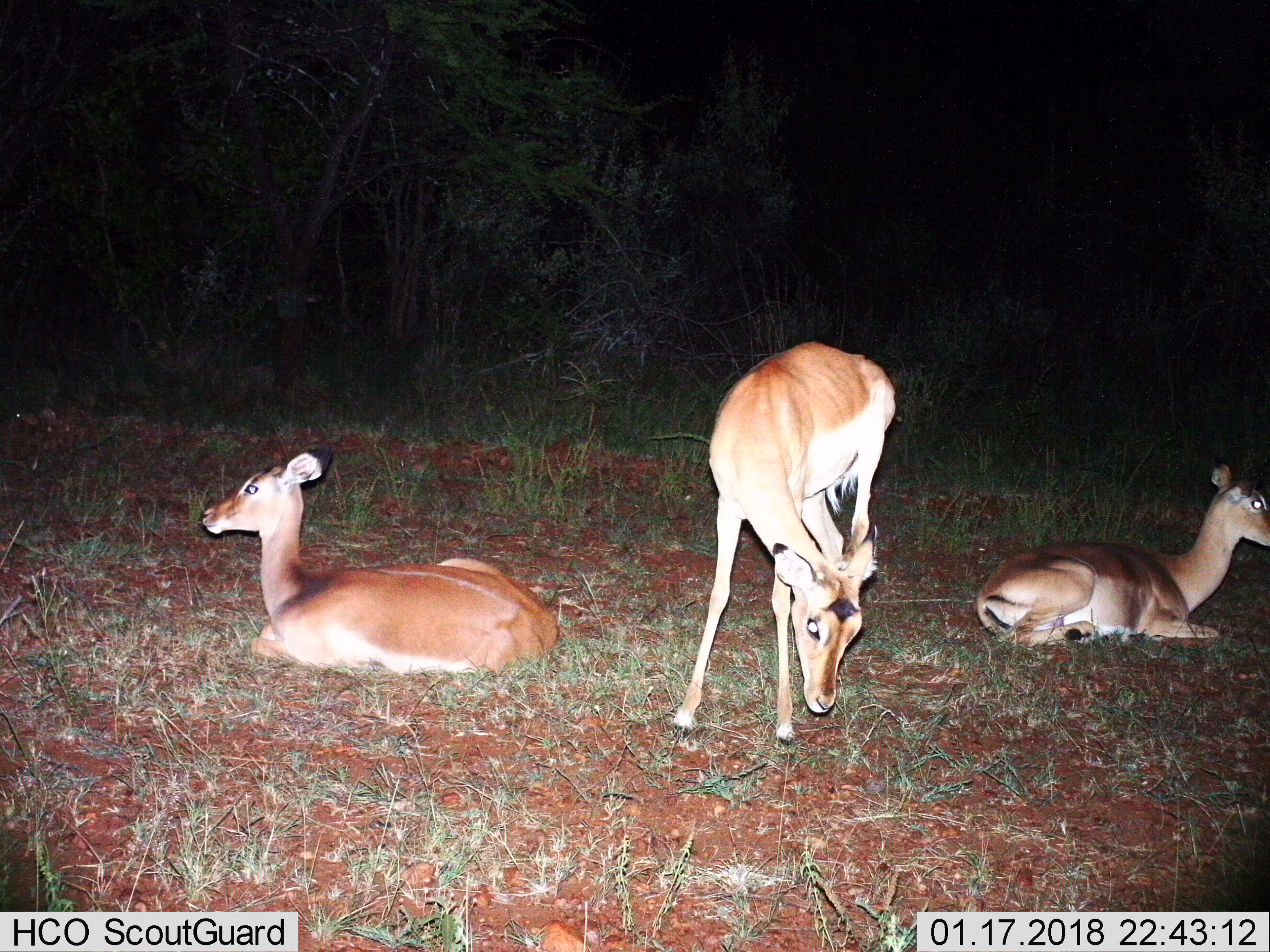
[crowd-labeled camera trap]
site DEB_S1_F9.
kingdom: Animalia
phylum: Chordata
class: Mammalia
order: Artiodactyla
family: Bovidae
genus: Aepyceros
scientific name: Aepyceros melampus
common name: impala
Impala (Aepyceros melampus), count 3. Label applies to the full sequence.